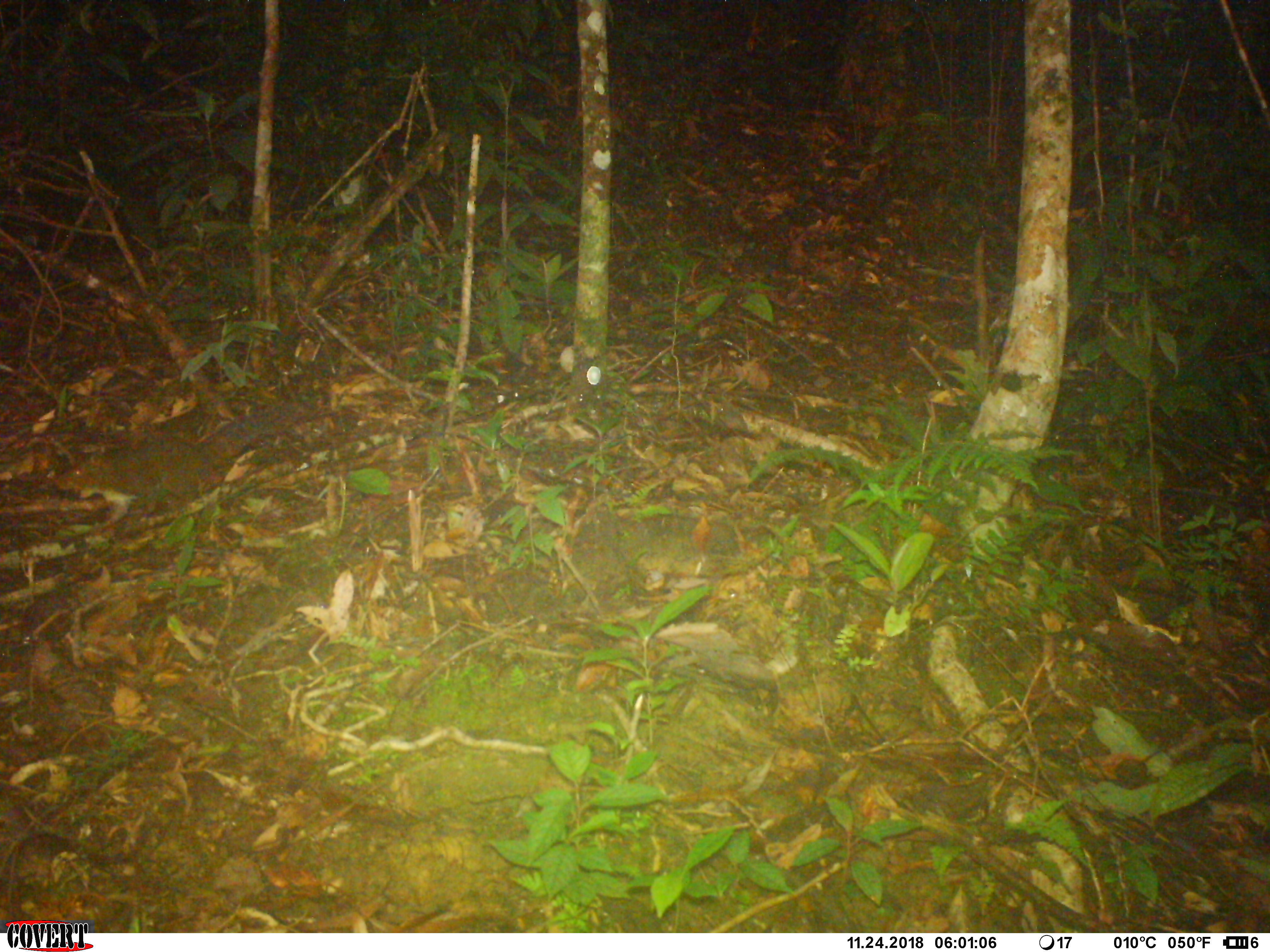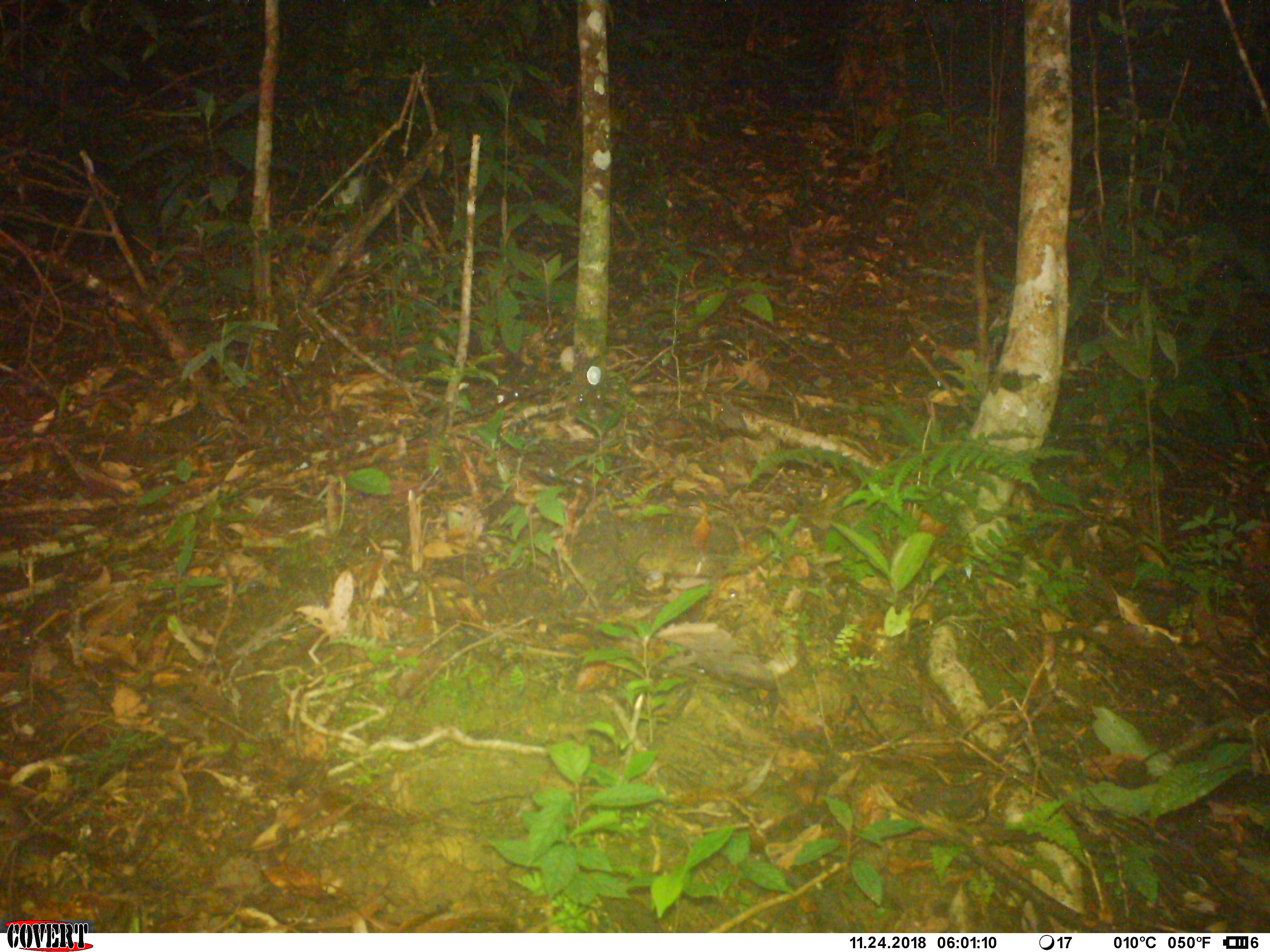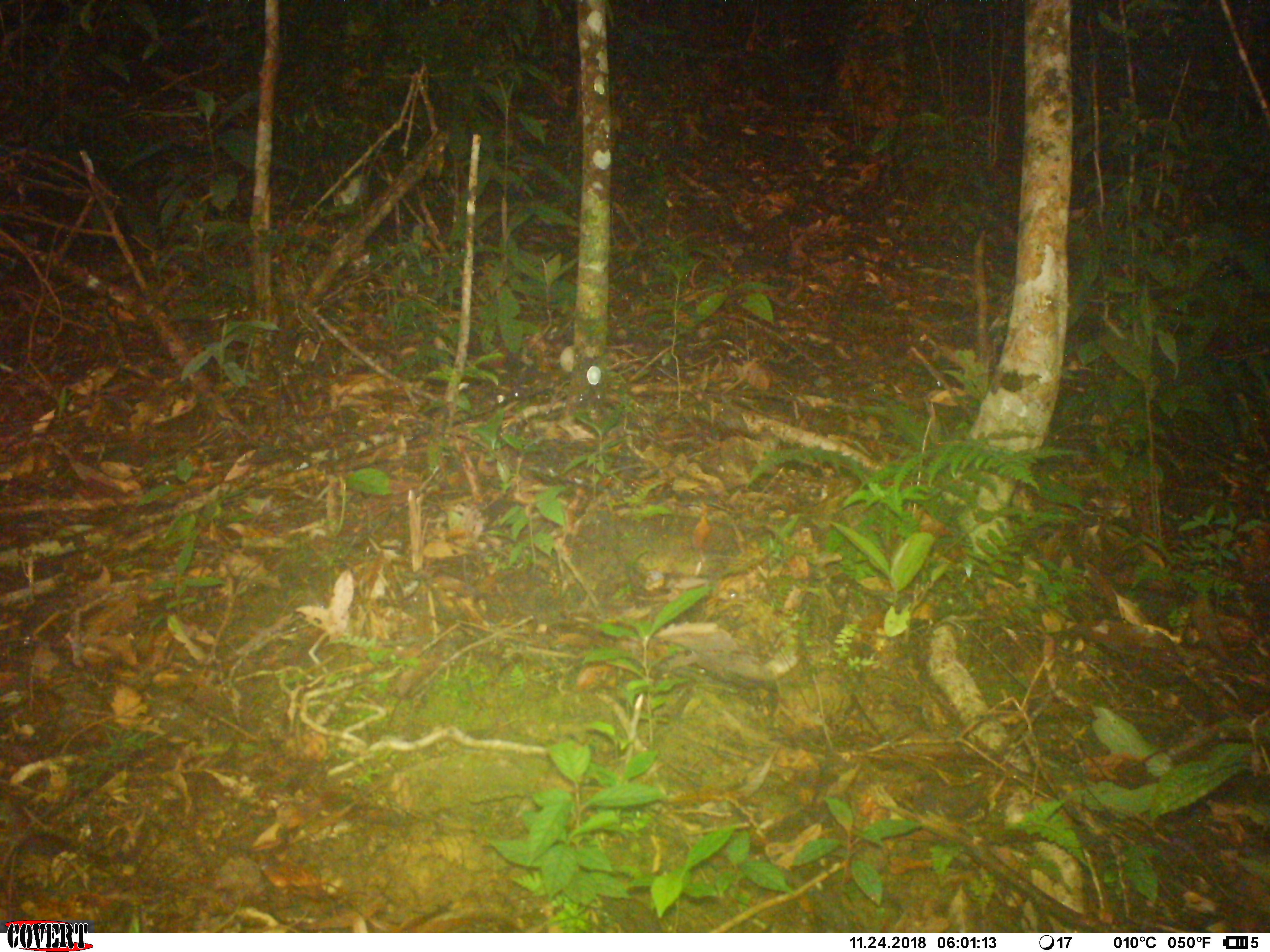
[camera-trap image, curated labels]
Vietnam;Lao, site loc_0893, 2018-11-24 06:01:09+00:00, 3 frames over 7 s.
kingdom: Animalia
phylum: Chordata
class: Mammalia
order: Rodentia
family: Sciuridae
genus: Dremomys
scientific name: Dremomys rufigenis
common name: red-cheeked squirrel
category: red cheeked squirrel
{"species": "red cheeked squirrel (red-cheeked squirrel) (Dremomys rufigenis)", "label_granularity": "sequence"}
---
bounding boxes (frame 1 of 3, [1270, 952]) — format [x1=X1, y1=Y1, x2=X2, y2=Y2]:
red cheeked squirrel: [x1=51, y1=403, x2=301, y2=522]